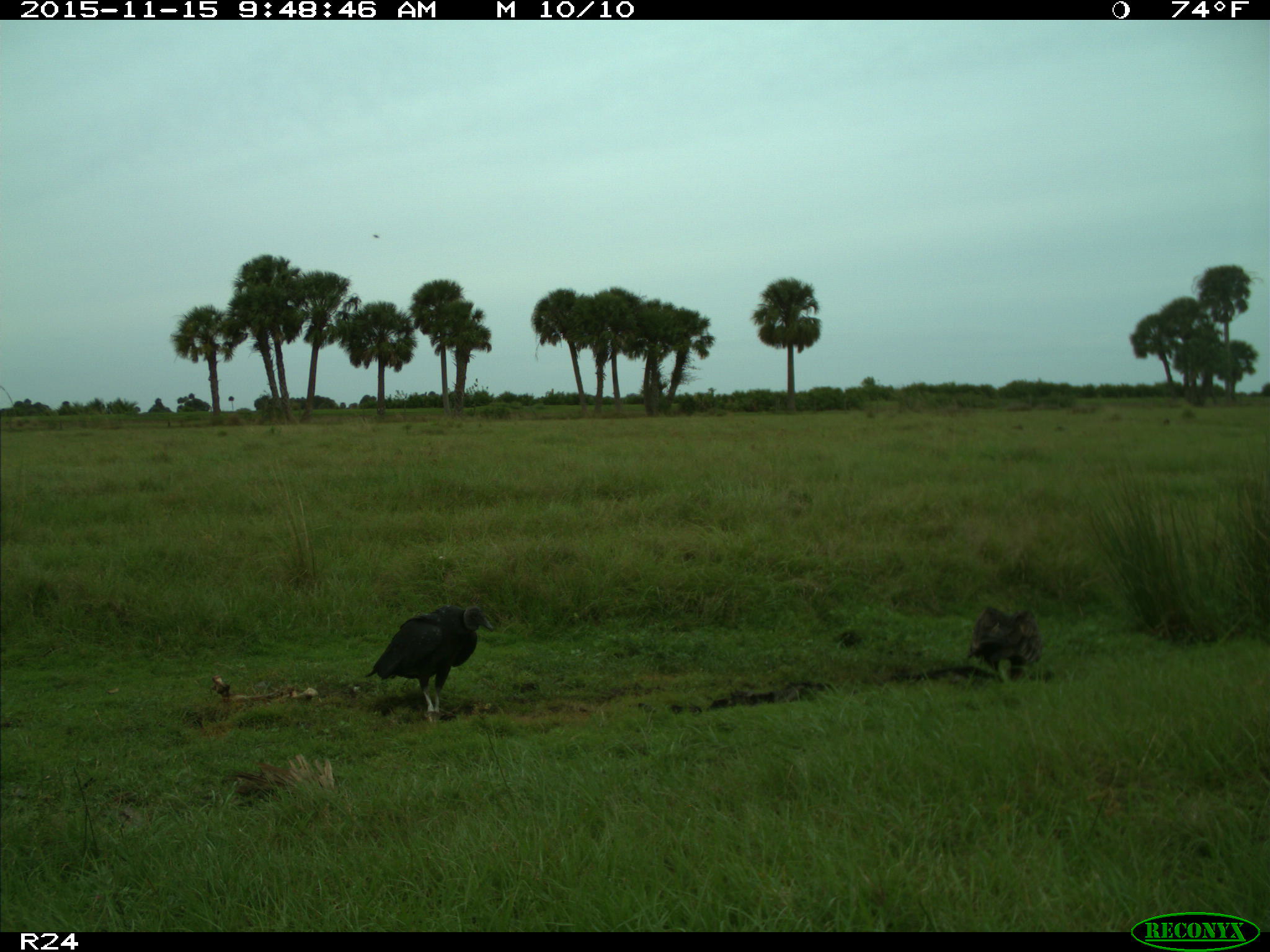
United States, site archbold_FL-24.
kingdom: Animalia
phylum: Chordata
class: Aves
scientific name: Aves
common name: birds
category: unidentified bird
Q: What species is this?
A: Unidentified bird (birds) (Aves).